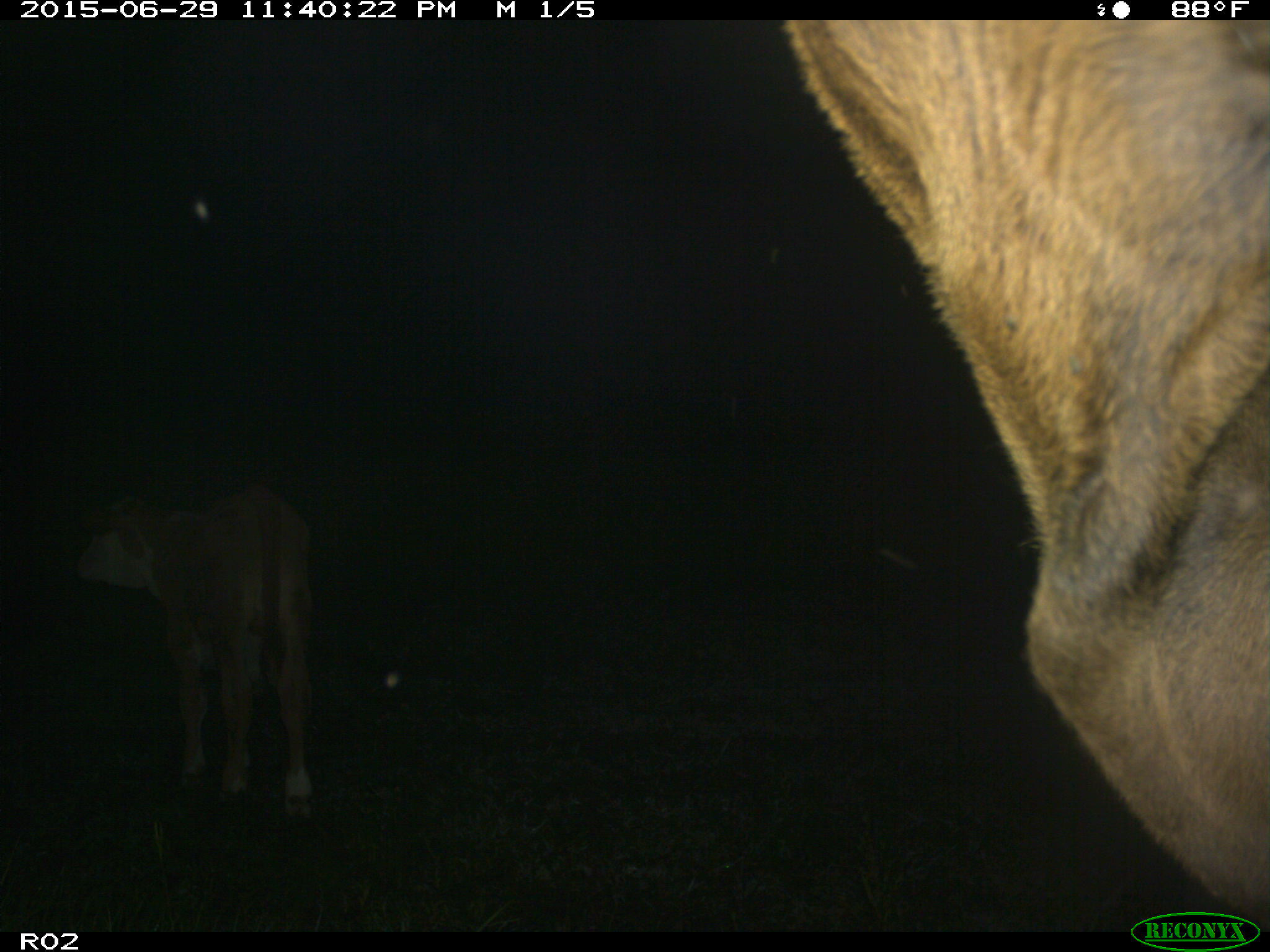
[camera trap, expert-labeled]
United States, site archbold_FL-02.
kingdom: Animalia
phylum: Chordata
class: Mammalia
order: Artiodactyla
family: Bovidae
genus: Bos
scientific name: Bos taurus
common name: domestic cow